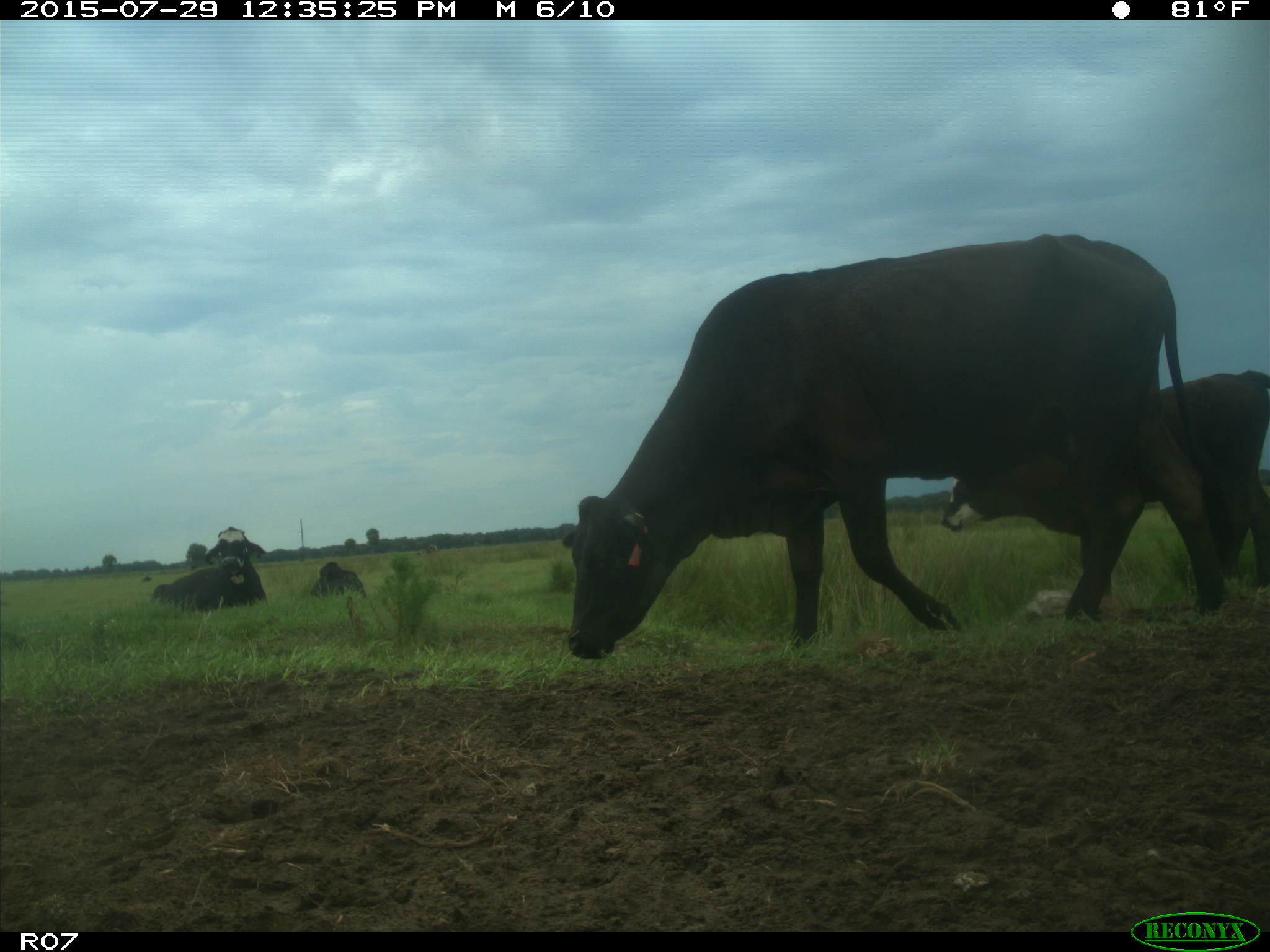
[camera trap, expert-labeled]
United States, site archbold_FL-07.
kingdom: Animalia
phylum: Chordata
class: Mammalia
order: Artiodactyla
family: Bovidae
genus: Bos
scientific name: Bos taurus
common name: domestic cow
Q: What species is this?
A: Bos taurus (domestic cow).